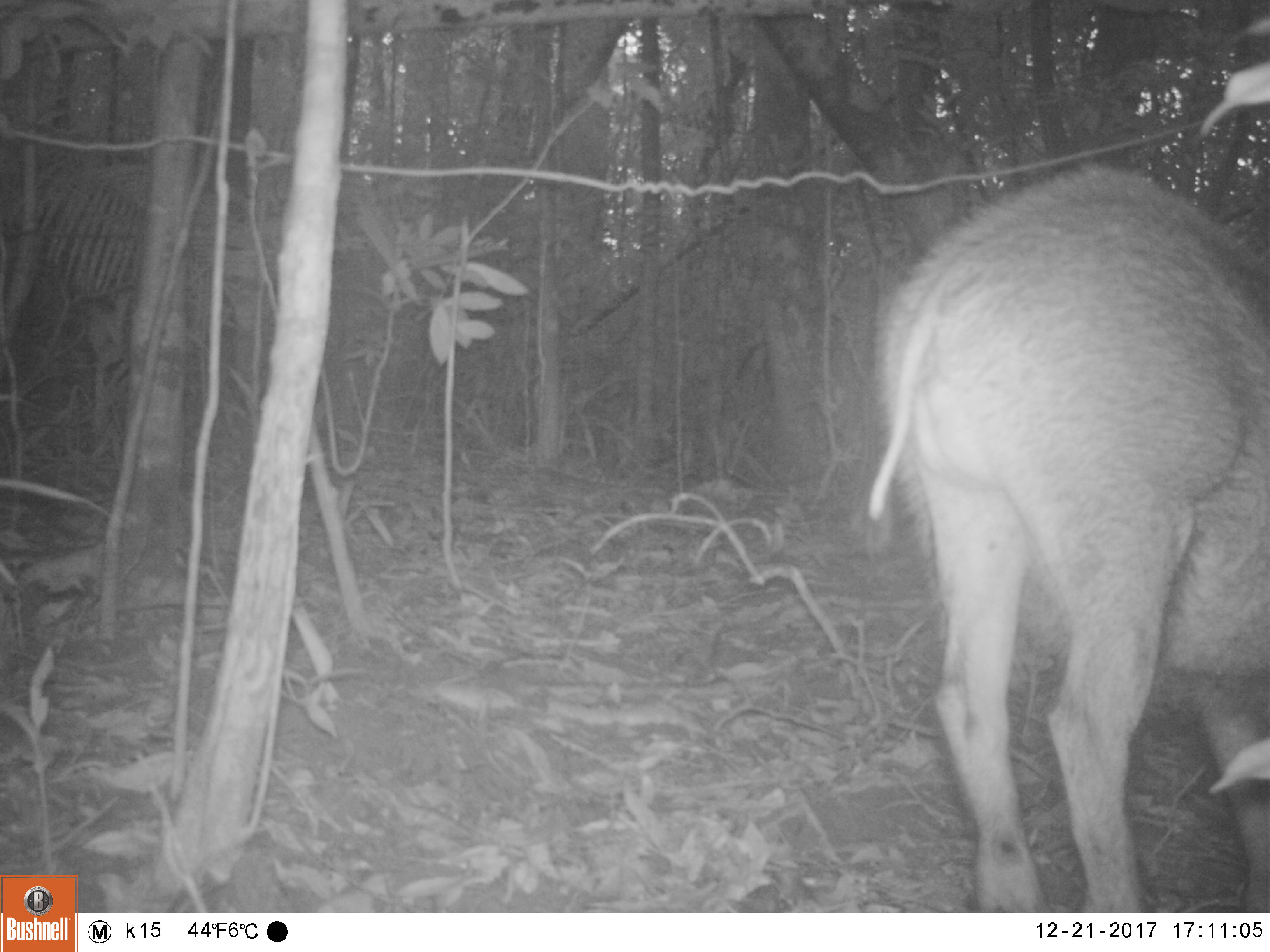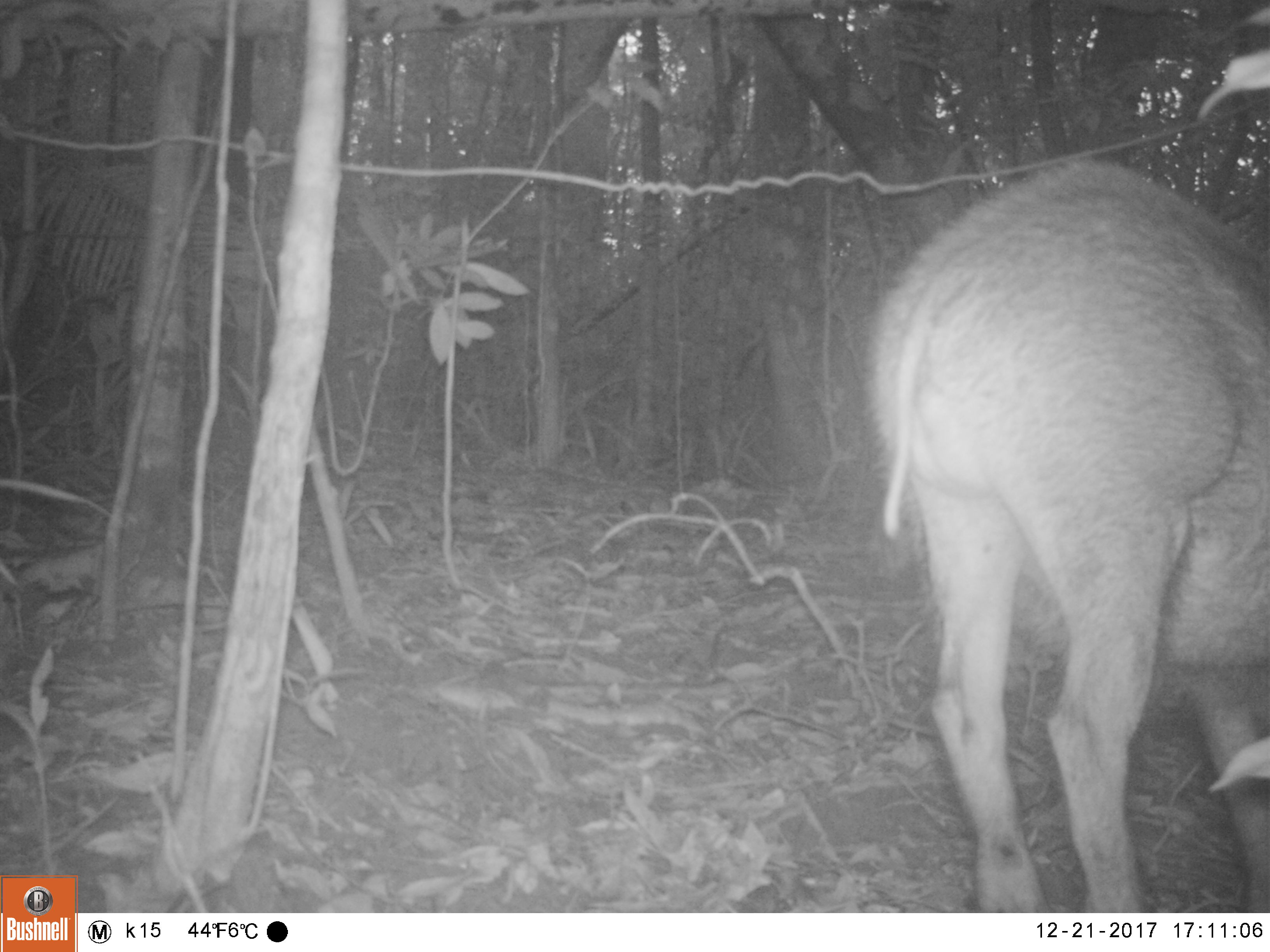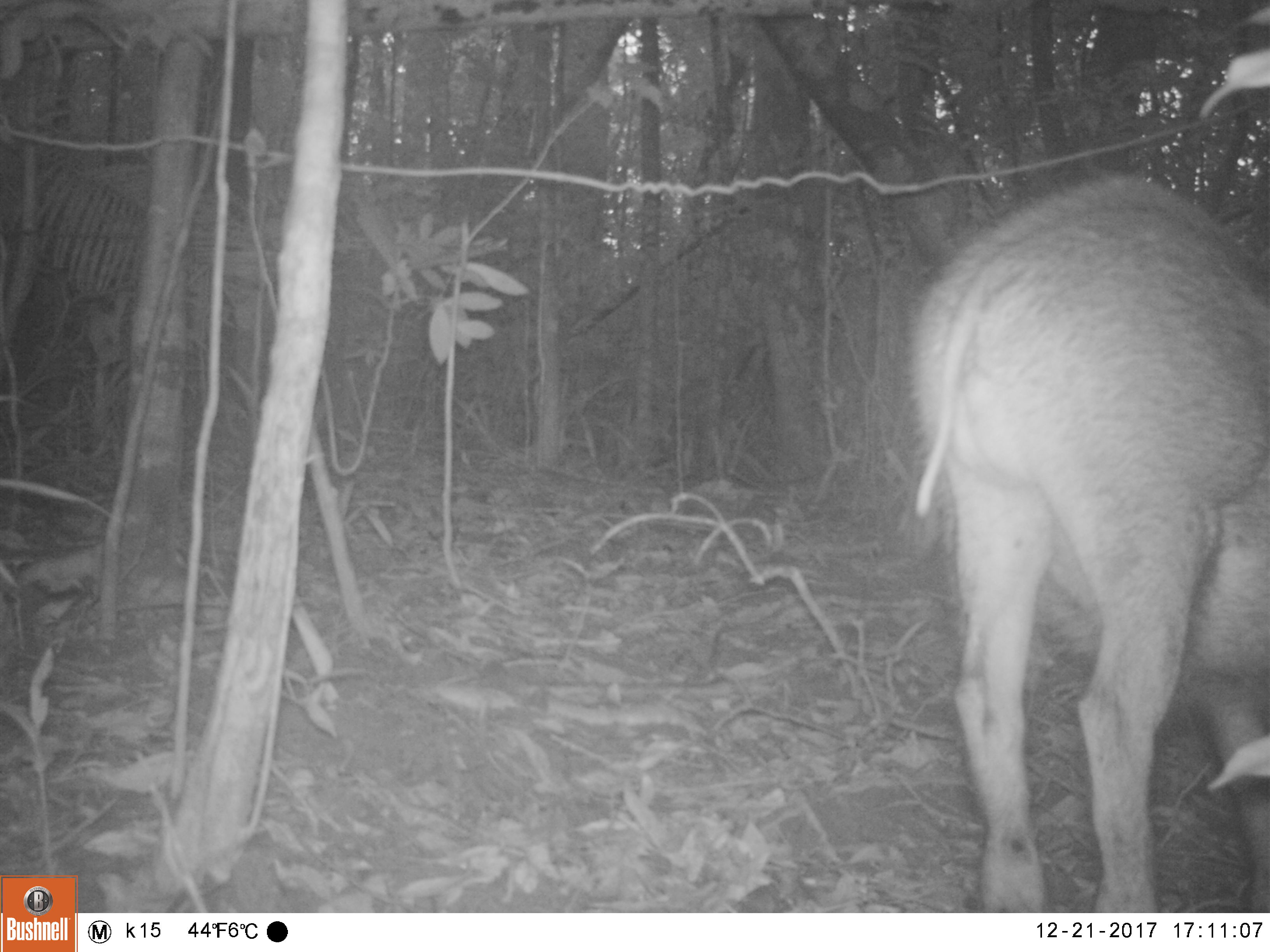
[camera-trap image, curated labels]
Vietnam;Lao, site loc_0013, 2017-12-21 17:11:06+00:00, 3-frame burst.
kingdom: Animalia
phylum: Chordata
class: Mammalia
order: Artiodactyla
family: Suidae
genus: Sus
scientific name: Sus scrofa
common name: eurasian wild pig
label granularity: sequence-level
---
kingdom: Animalia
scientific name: Animalia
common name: animal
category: unidentified animal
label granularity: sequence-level